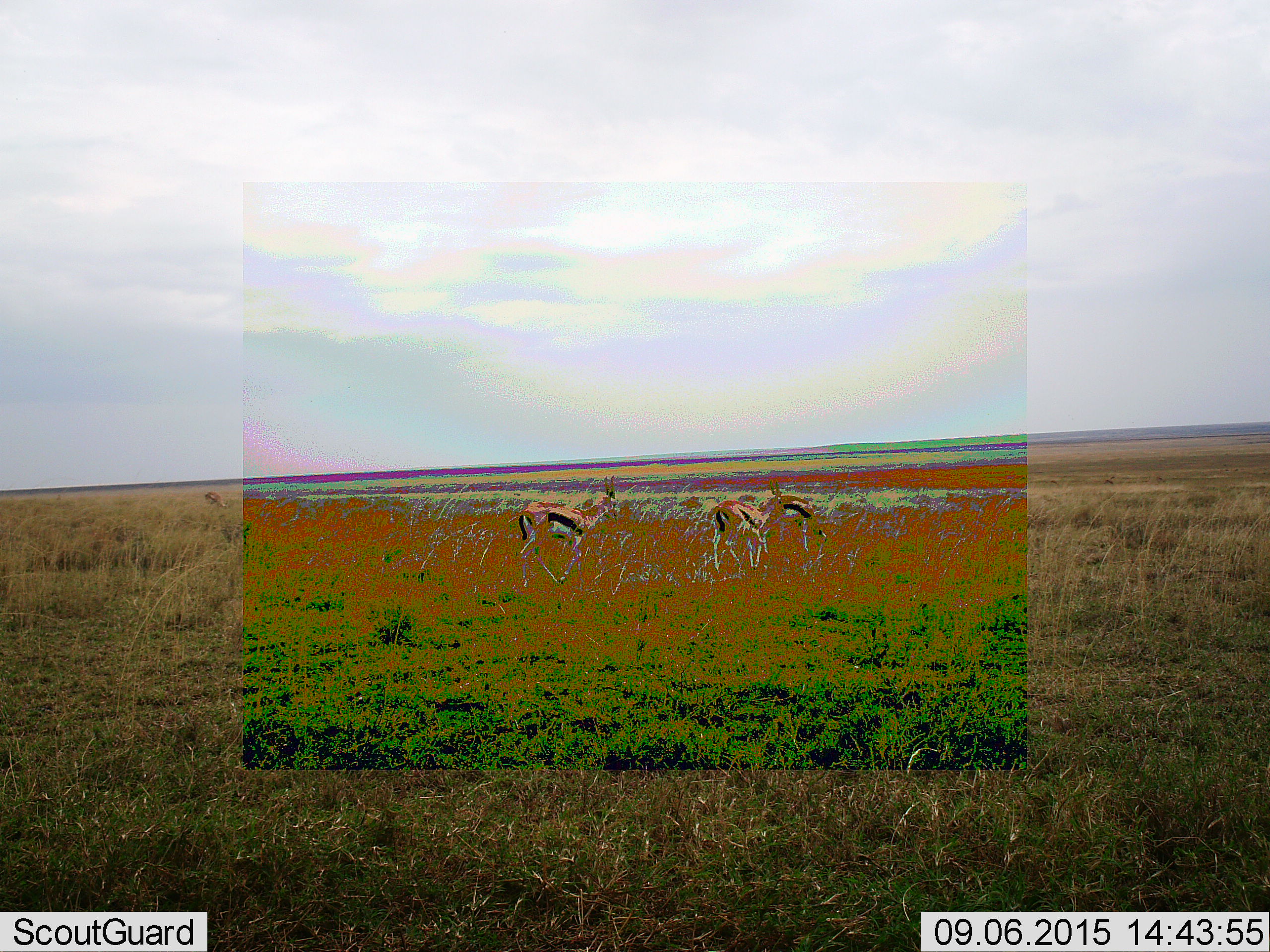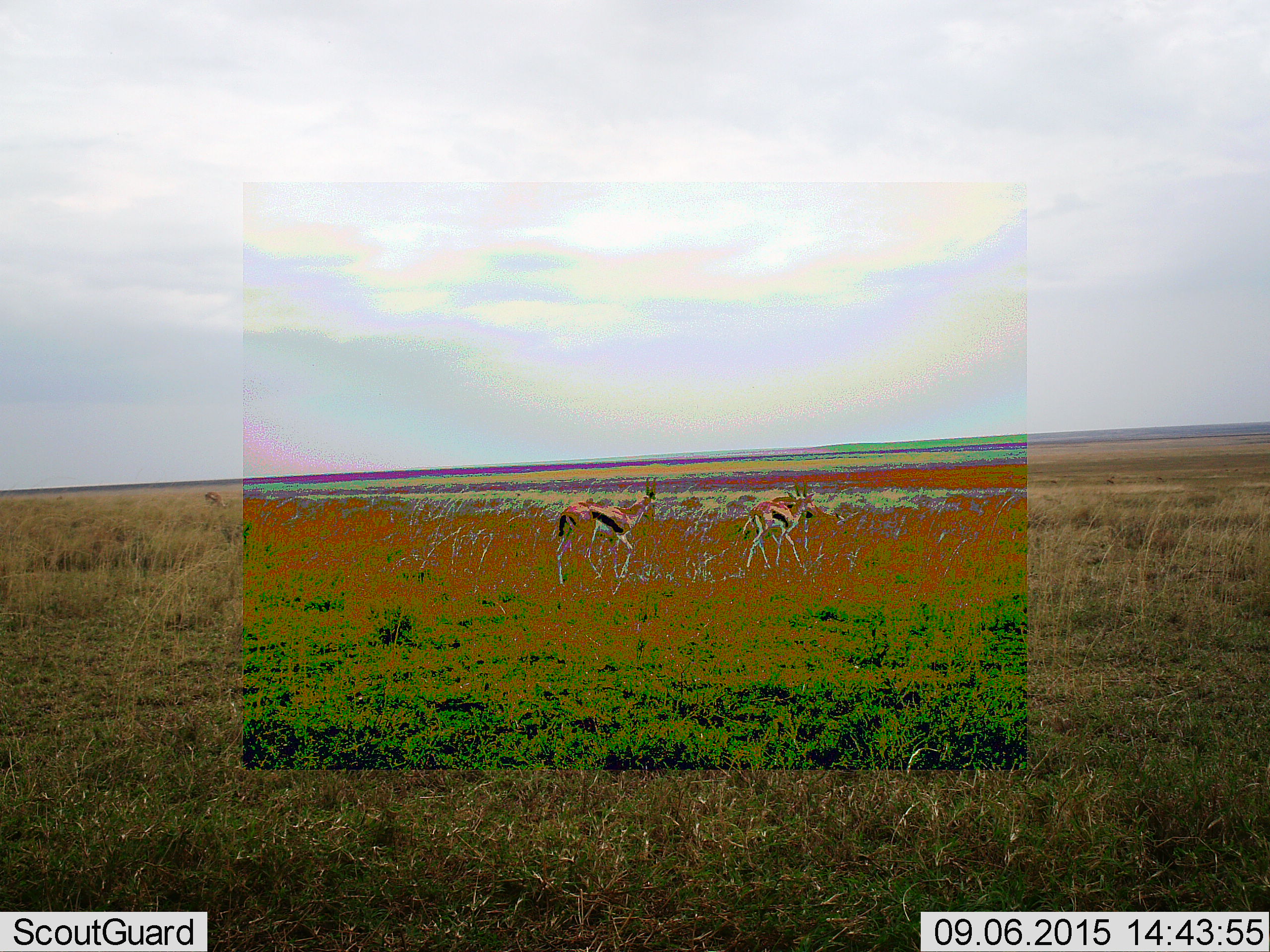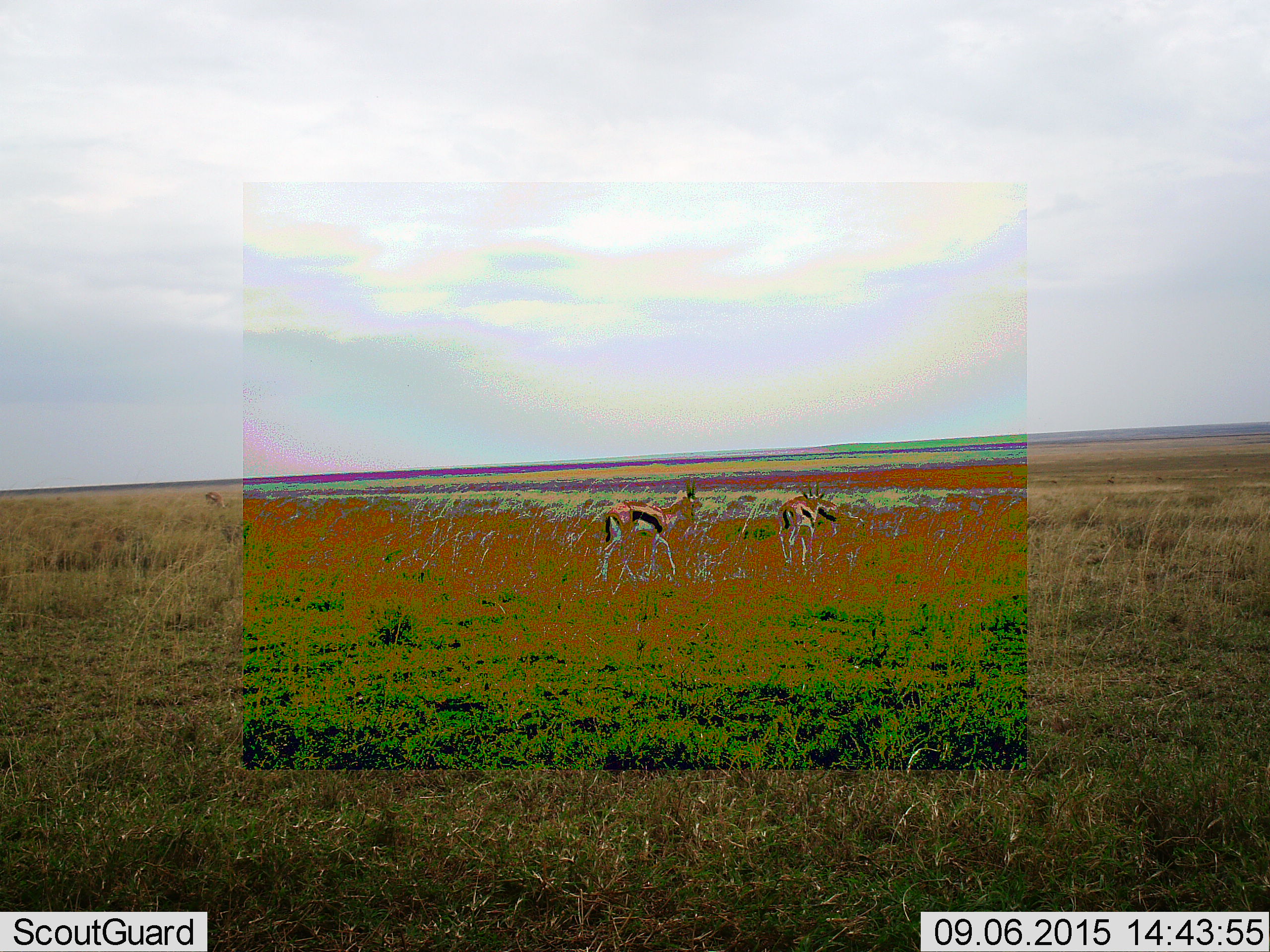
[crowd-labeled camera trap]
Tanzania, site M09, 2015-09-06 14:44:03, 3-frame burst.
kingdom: Animalia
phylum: Chordata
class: Mammalia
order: Artiodactyla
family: Bovidae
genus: Eudorcas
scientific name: Eudorcas thomsonii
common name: thomson's gazelle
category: gazellethomsons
Gazellethomsons (thomson's gazelle) (Eudorcas thomsonii), count 3. Behavior (volunteer vote fractions): standing 38%, resting 0%, moving 75%, interacting 0%. Young present (vote fraction): 0%. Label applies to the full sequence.